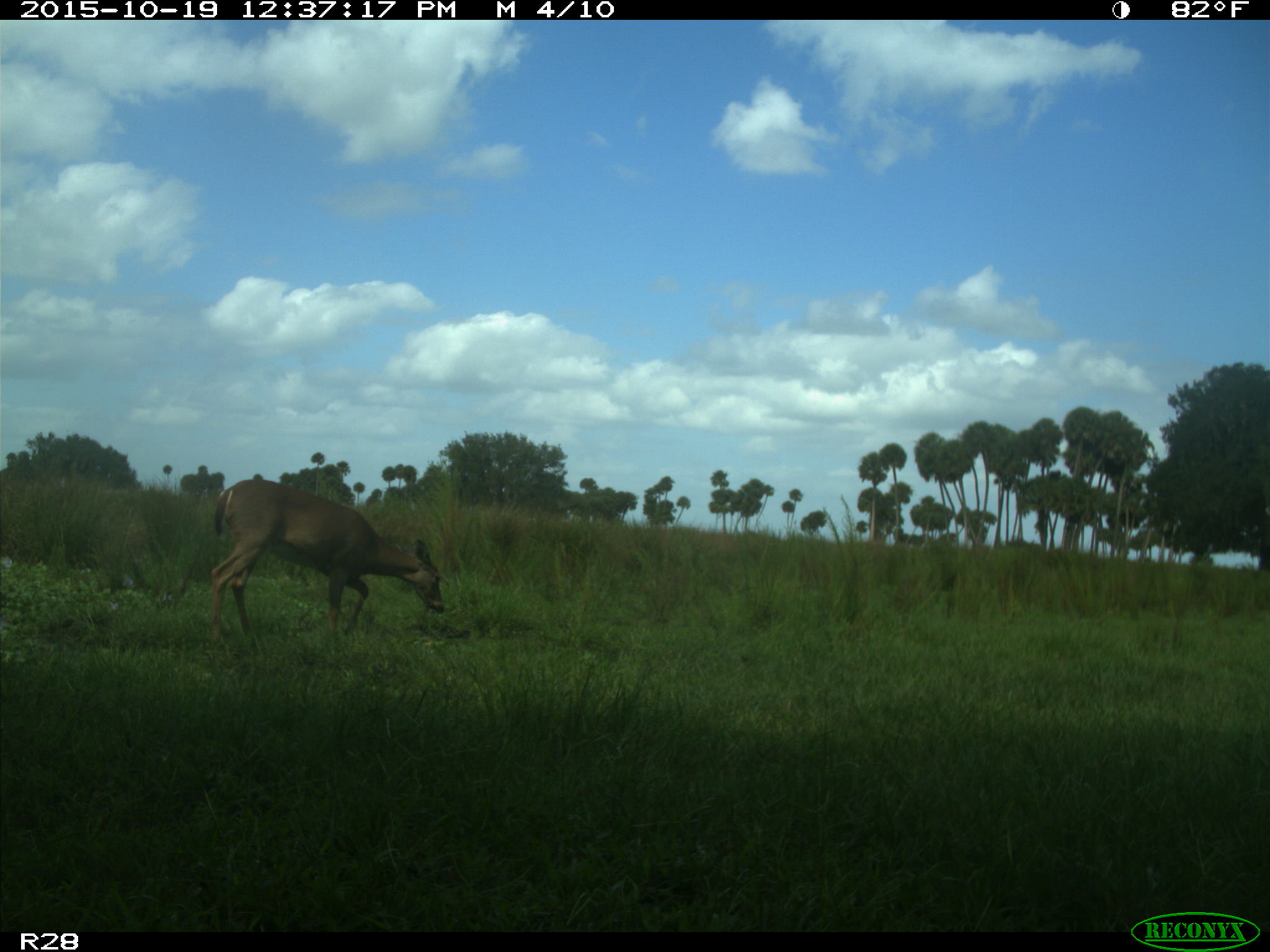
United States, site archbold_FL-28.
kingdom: Animalia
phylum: Chordata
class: Mammalia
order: Artiodactyla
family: Cervidae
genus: Odocoileus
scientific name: Odocoileus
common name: deer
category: unidentified deer